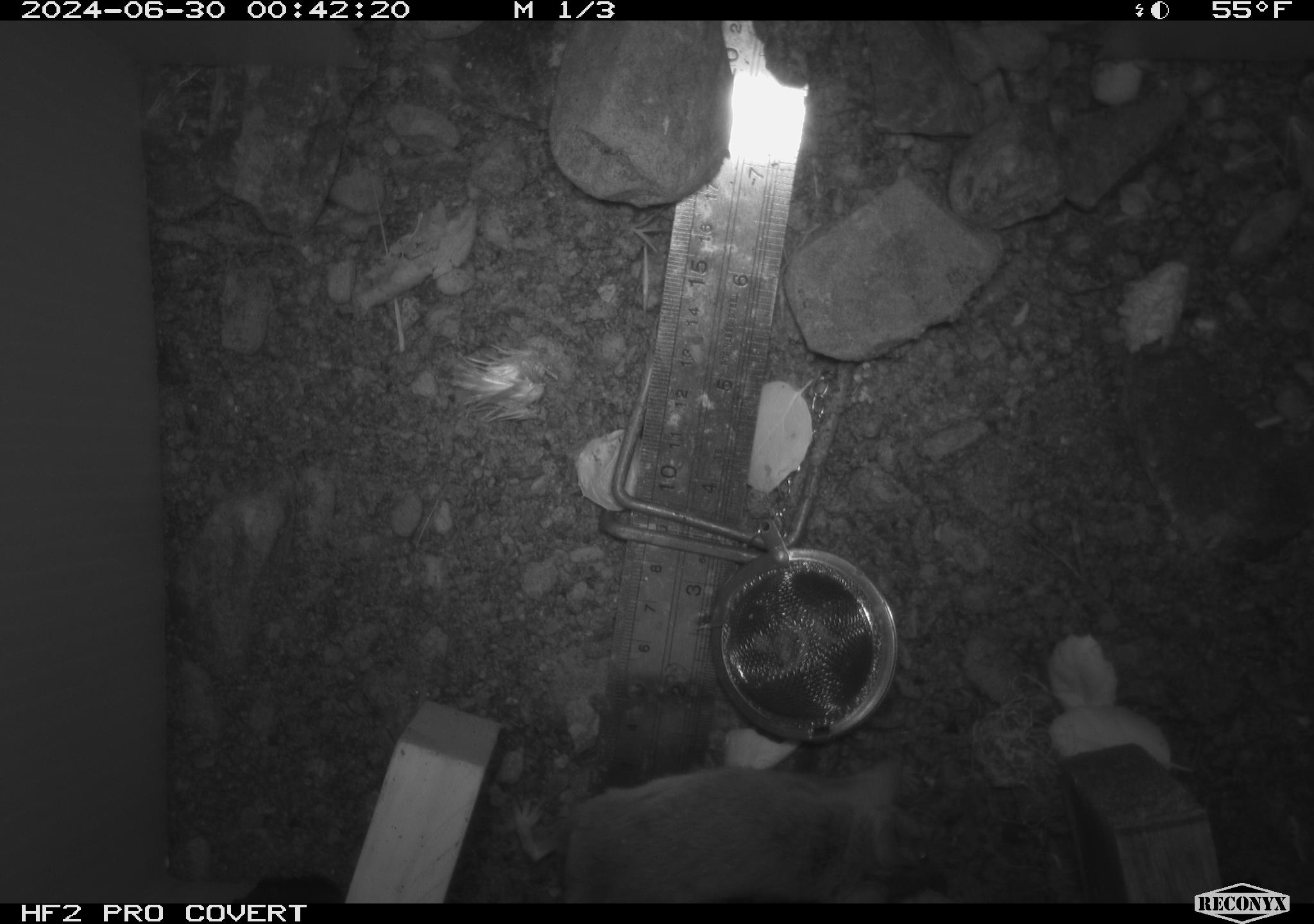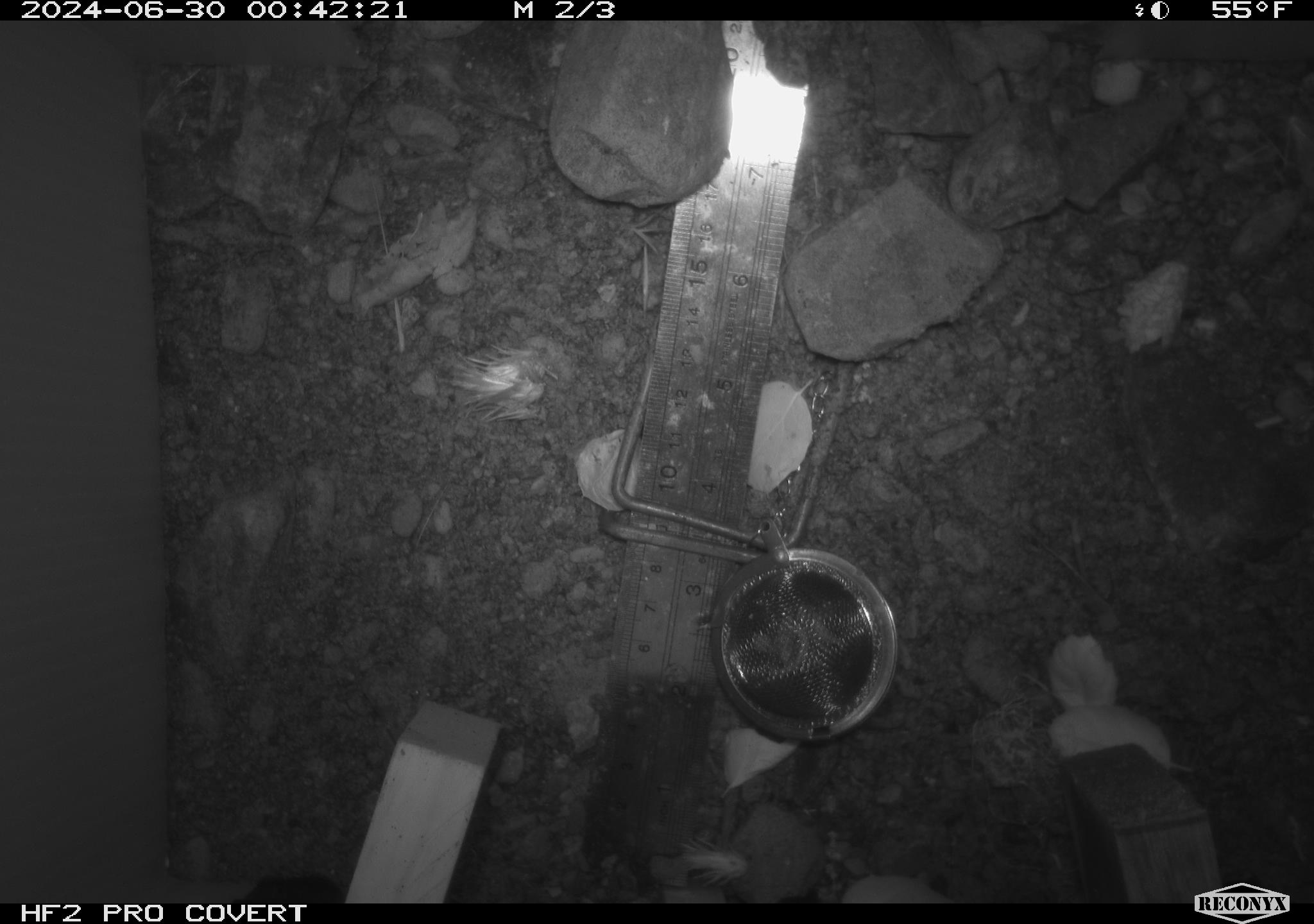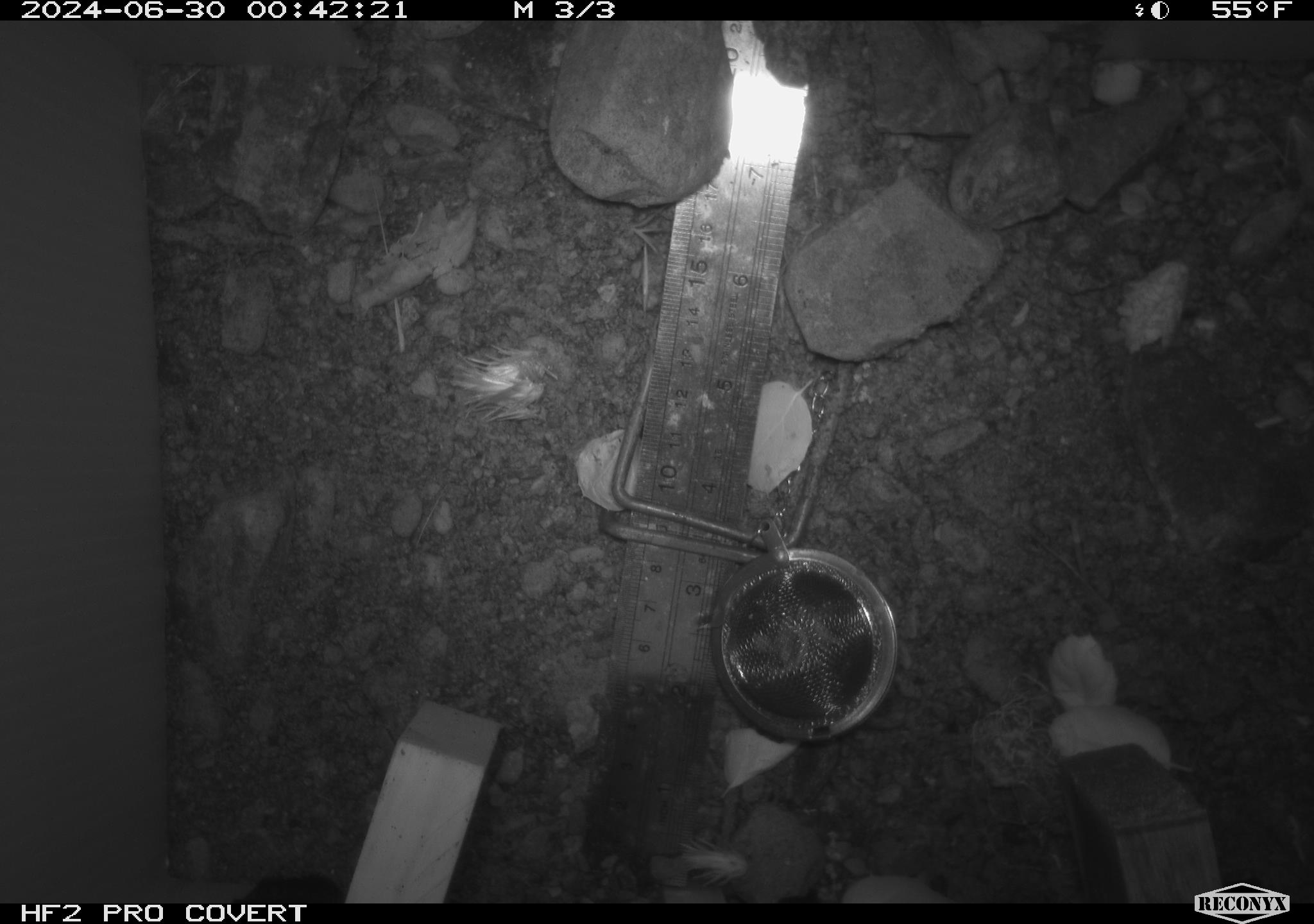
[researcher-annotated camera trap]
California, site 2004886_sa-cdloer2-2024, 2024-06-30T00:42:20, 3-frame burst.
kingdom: Animalia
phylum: Chordata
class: Mammalia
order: Rodentia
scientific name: Rodentia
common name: mouse species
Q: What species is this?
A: Mouse species (Rodentia).